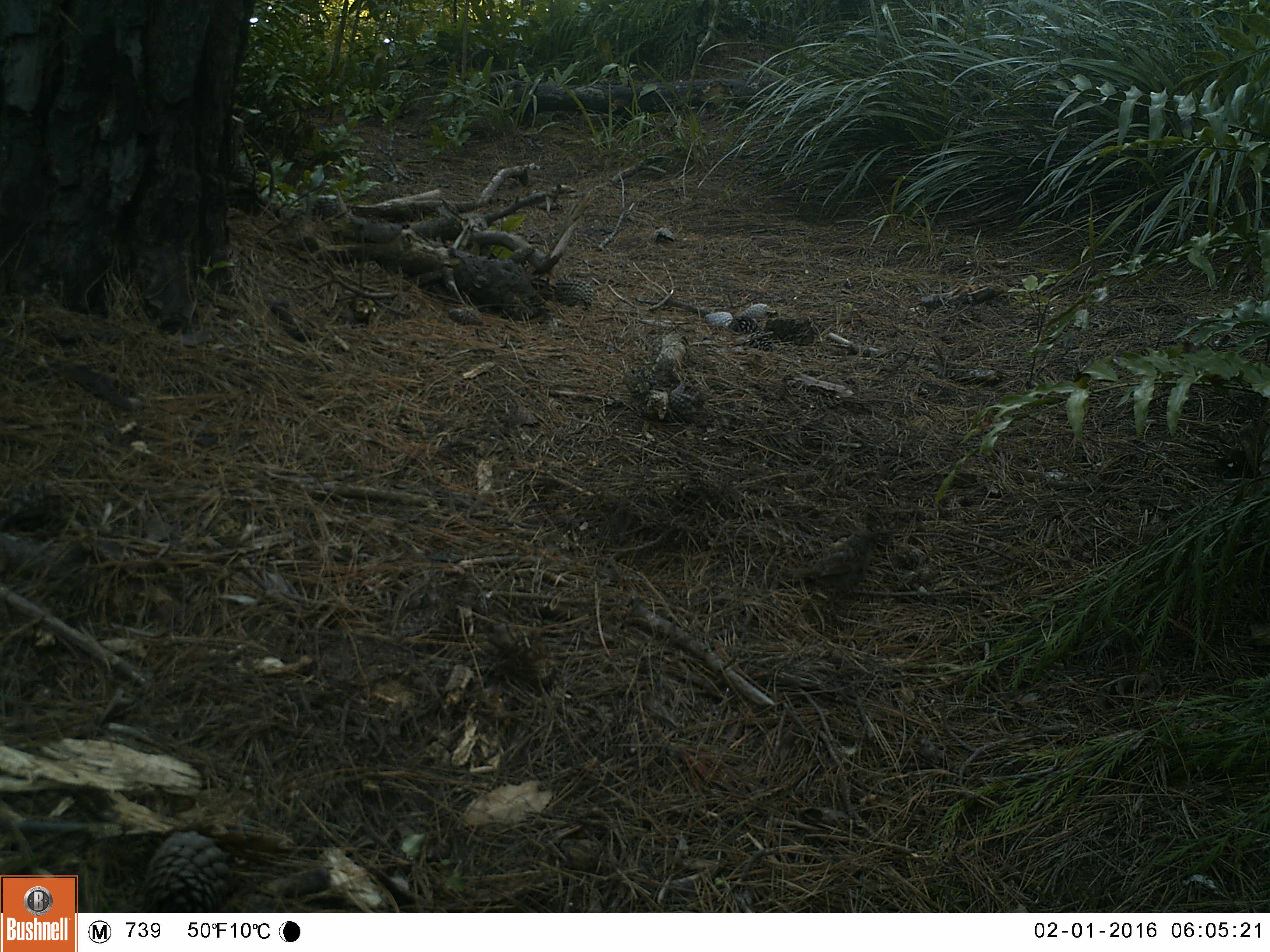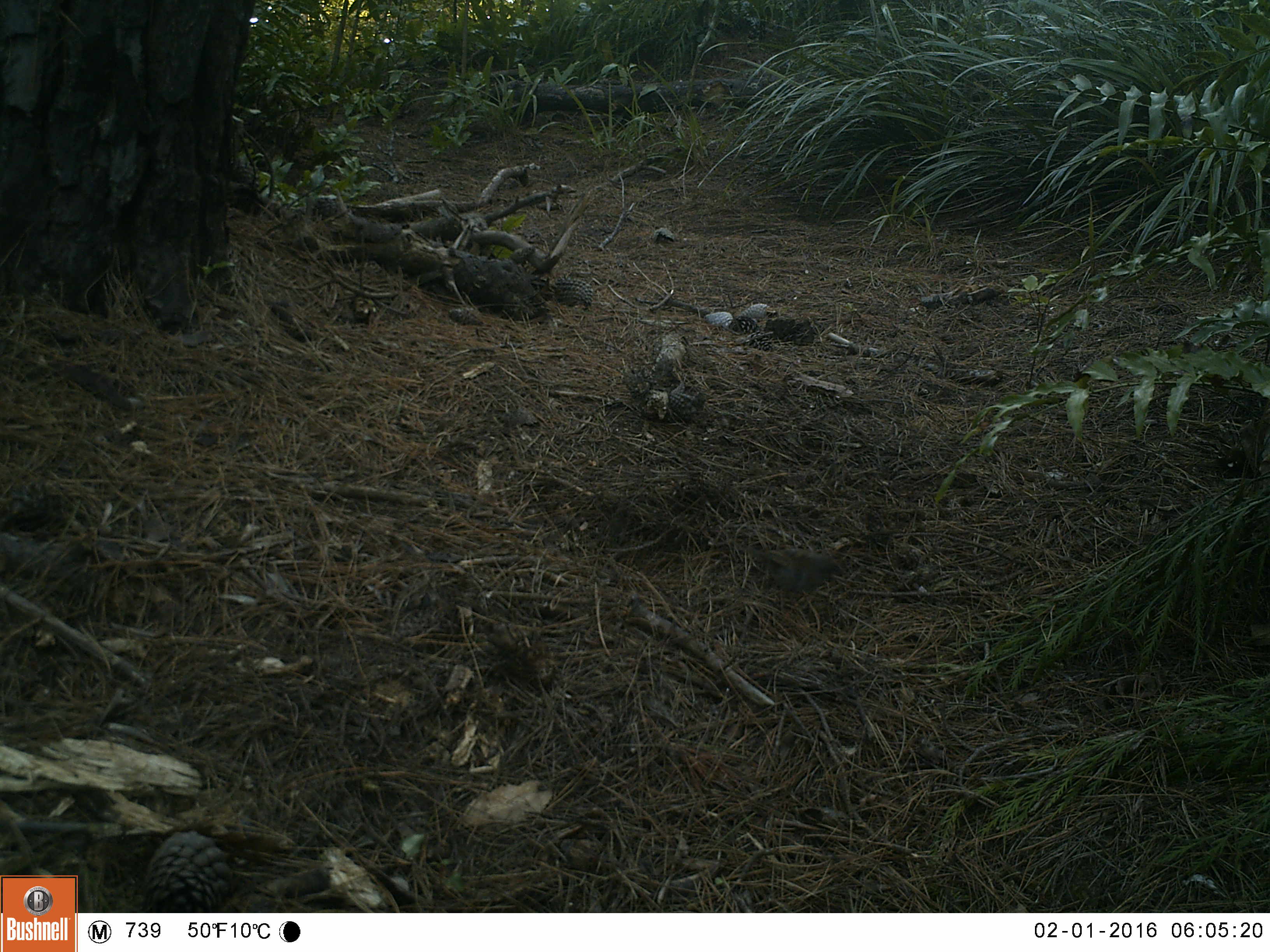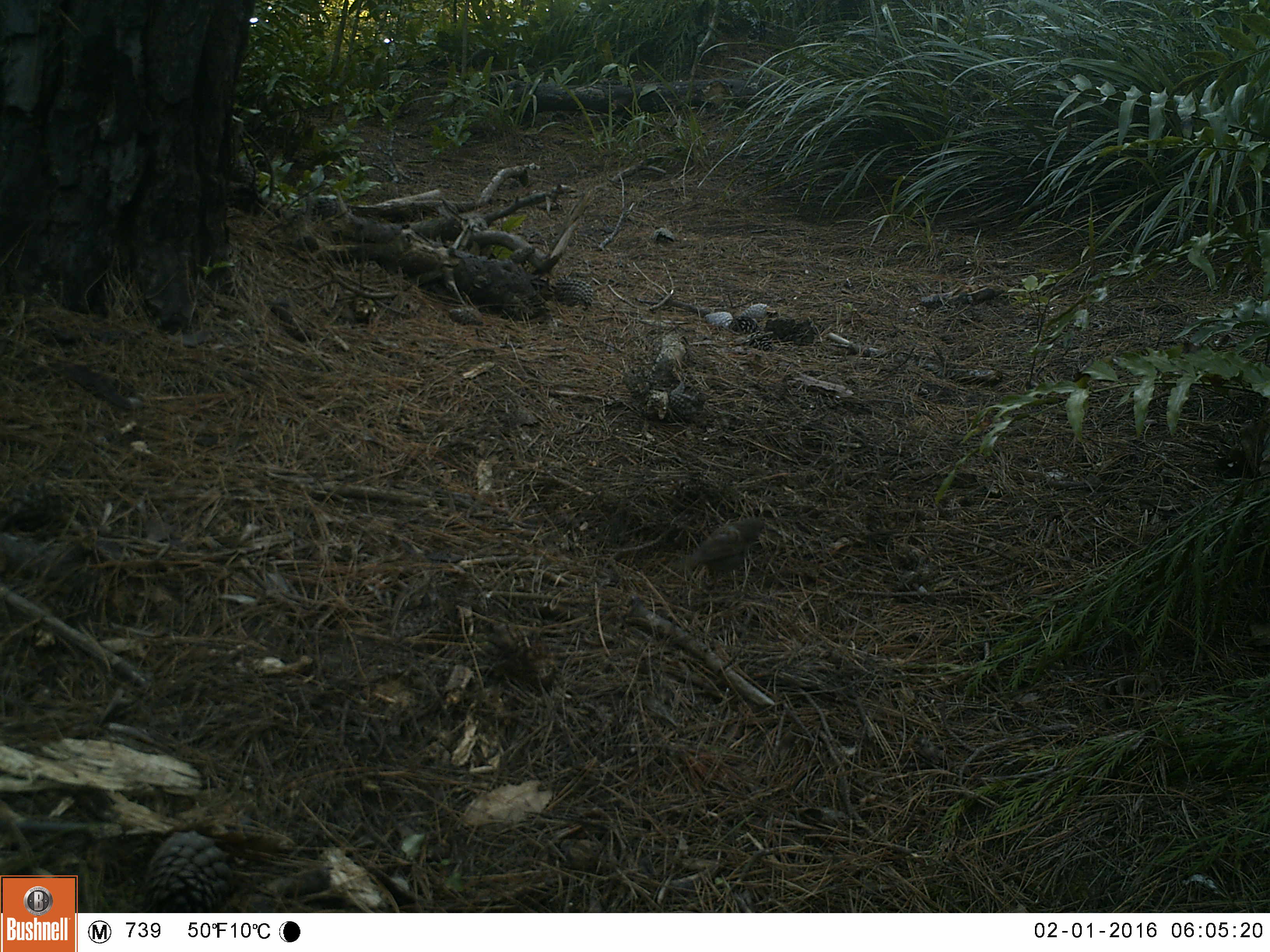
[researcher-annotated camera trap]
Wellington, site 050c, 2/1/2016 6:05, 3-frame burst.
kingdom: Animalia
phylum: Chordata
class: Aves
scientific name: Aves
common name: bird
Bird (Aves).